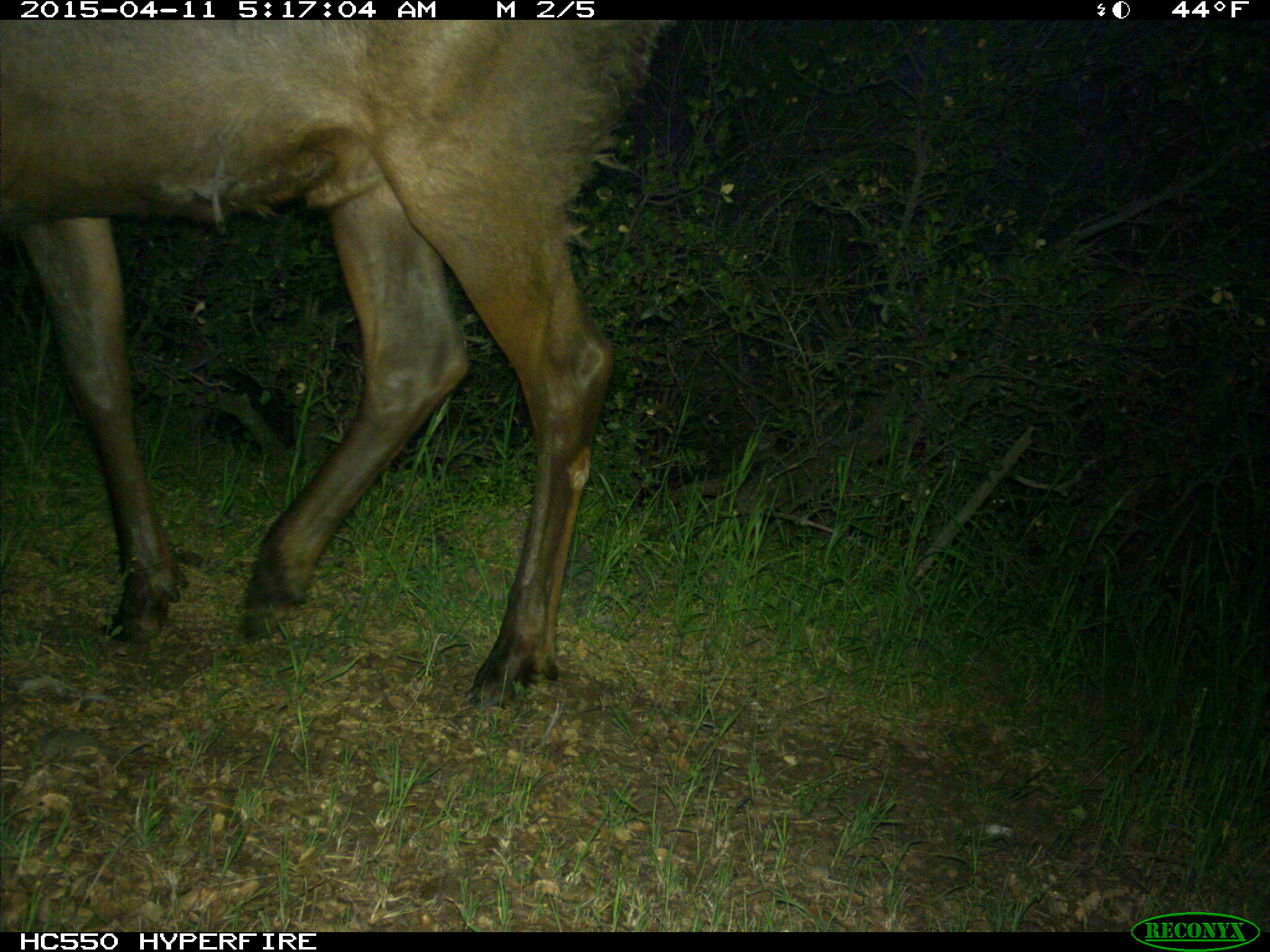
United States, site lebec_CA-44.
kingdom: Animalia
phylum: Chordata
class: Mammalia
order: Artiodactyla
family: Cervidae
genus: Cervus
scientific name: Cervus canadensis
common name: elk